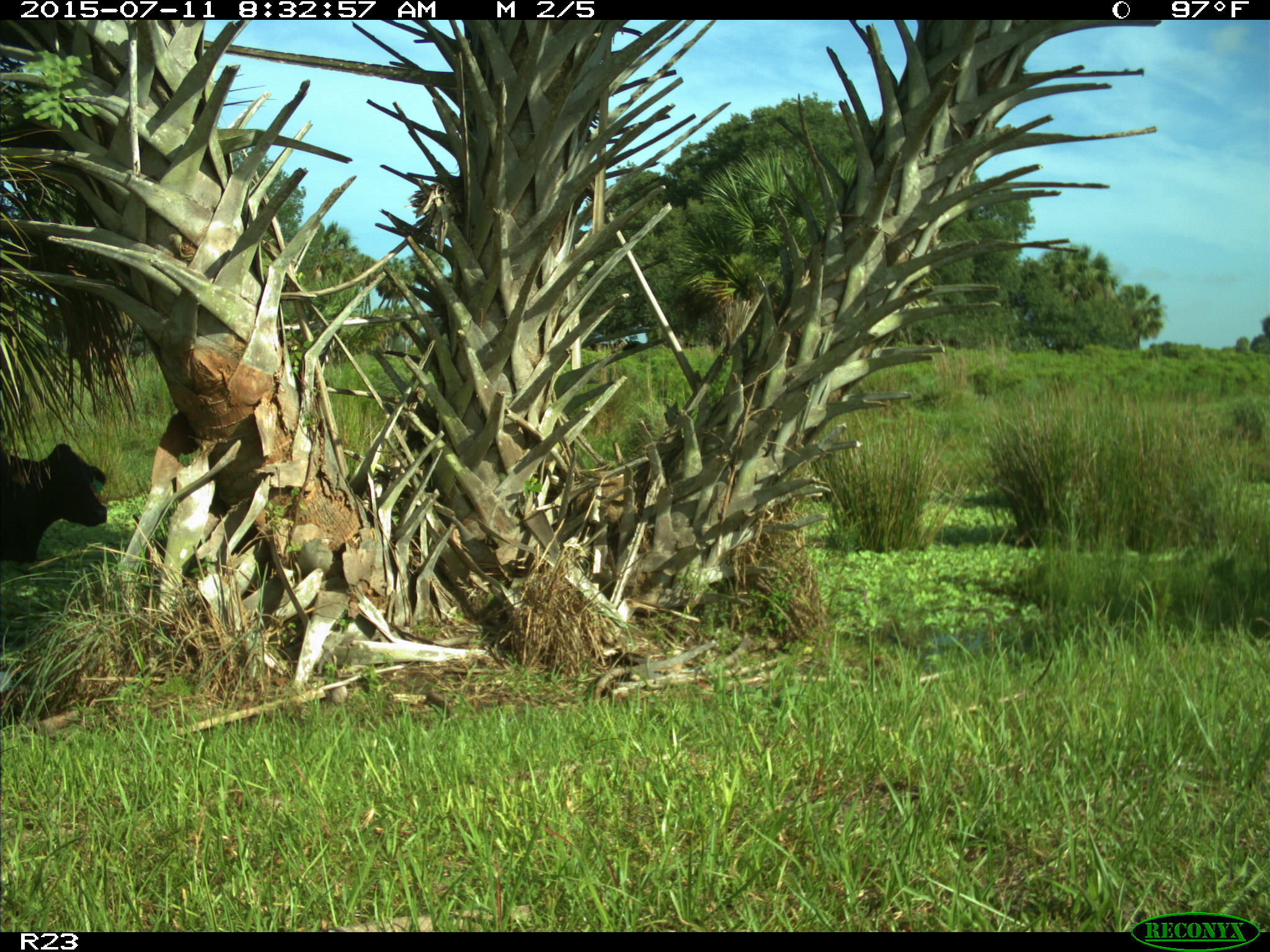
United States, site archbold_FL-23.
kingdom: Animalia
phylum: Chordata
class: Mammalia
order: Artiodactyla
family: Bovidae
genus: Bos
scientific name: Bos taurus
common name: domestic cow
Bos taurus (domestic cow).